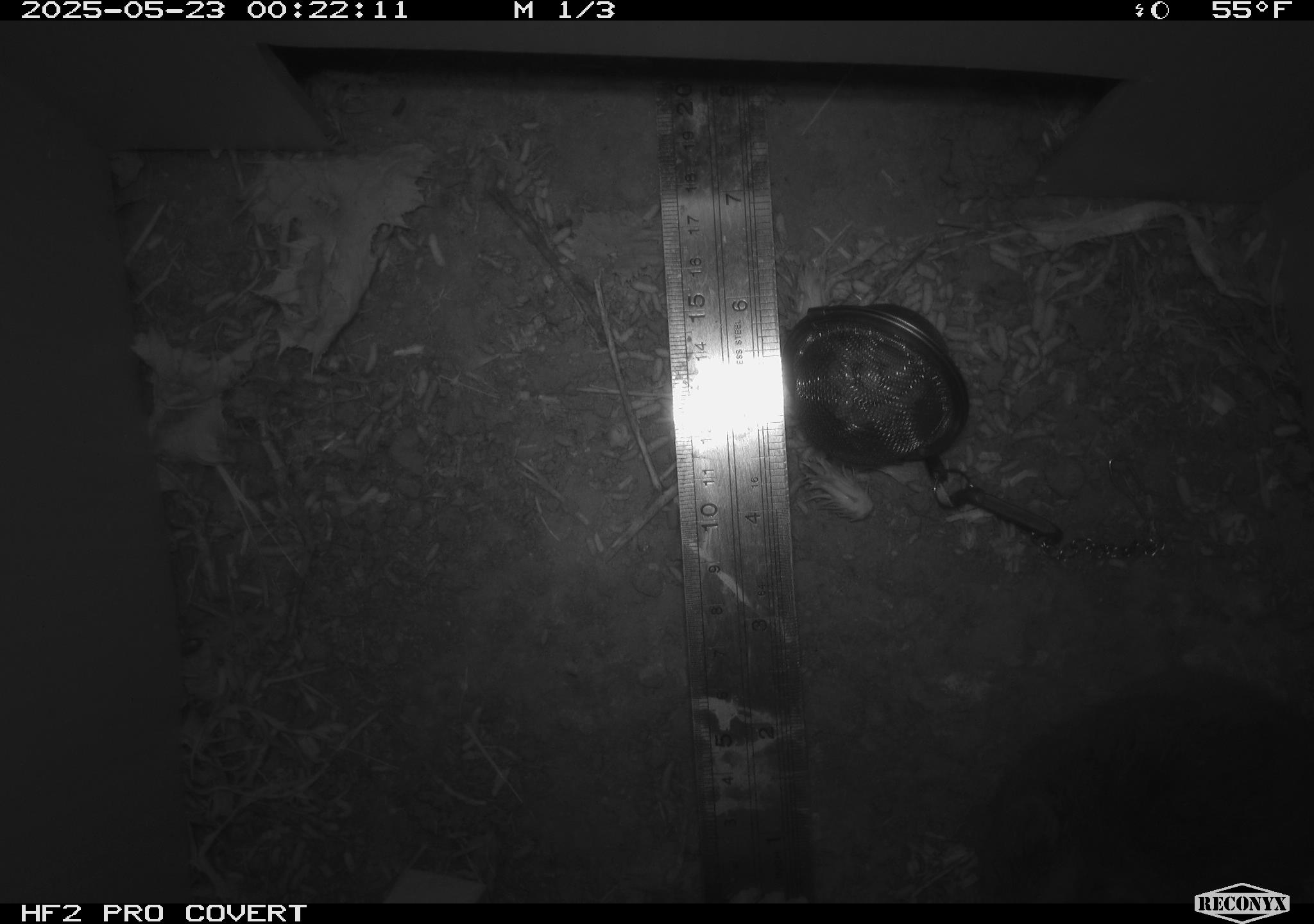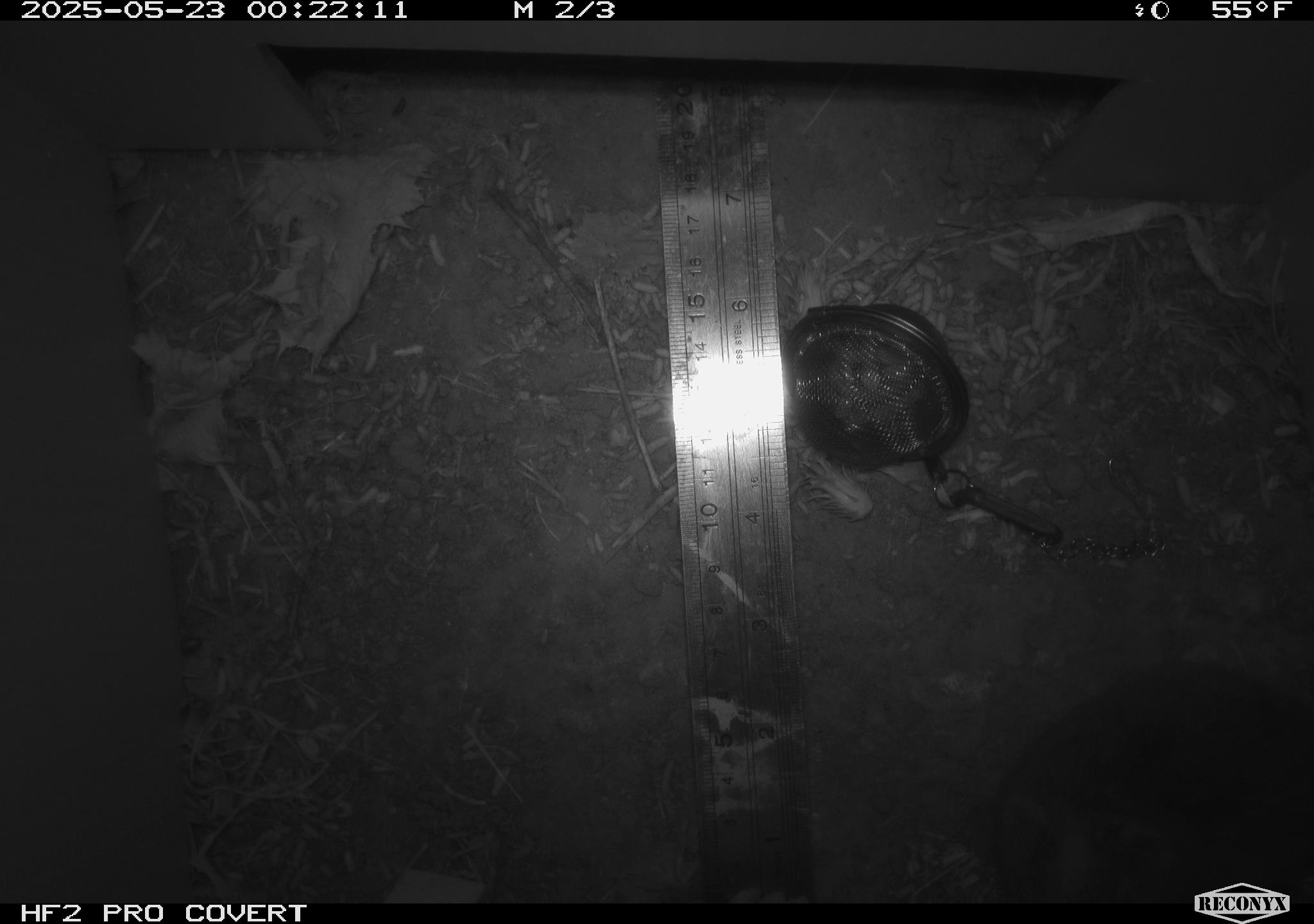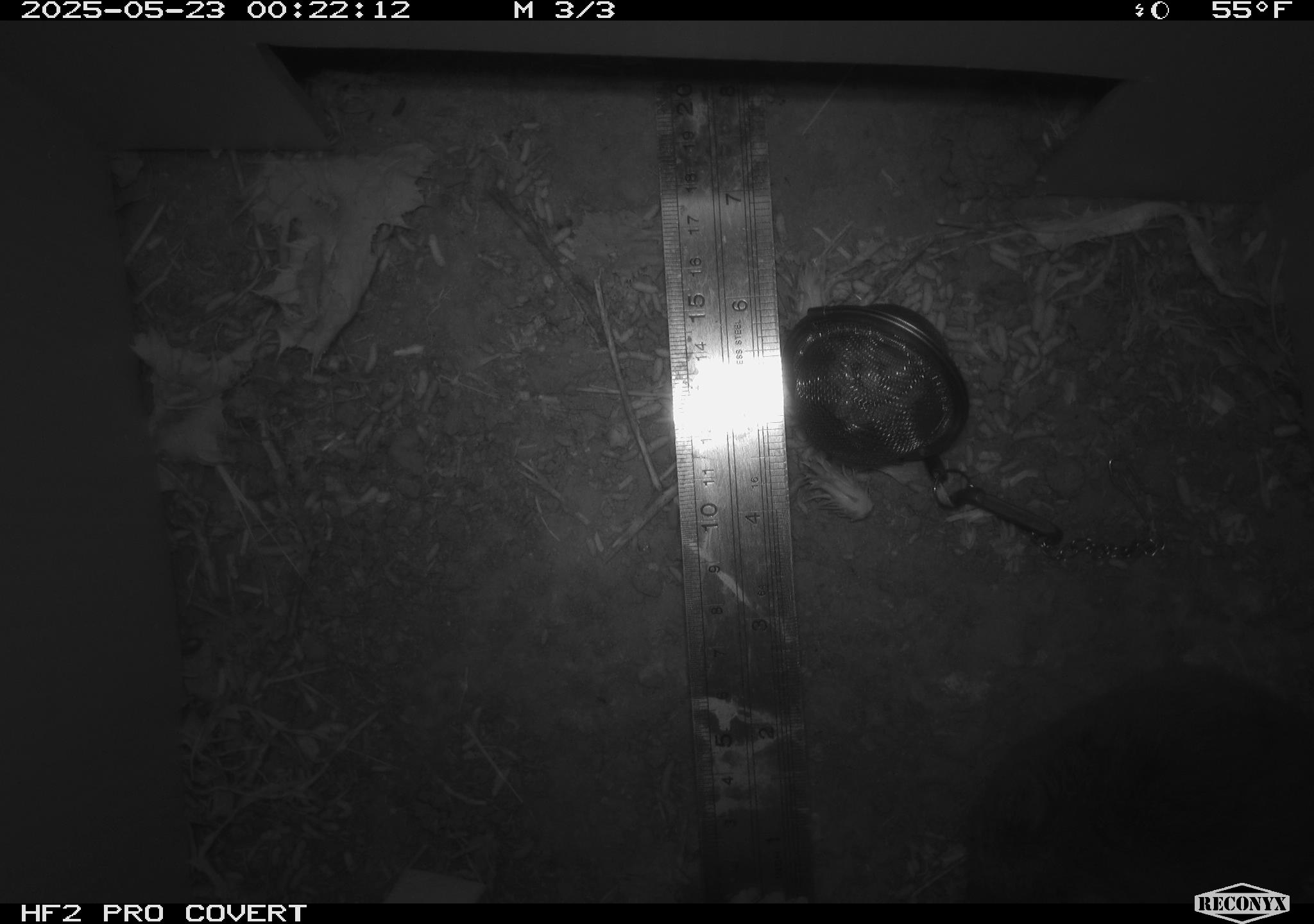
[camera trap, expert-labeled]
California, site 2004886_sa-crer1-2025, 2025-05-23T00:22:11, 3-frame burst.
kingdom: Animalia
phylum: Chordata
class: Mammalia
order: Rodentia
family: Cricetidae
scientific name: Arvicolinae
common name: voles, lemmings, and muskrats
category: arvicolinae subfamily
Arvicolinae subfamily (voles, lemmings, and muskrats) (Arvicolinae).